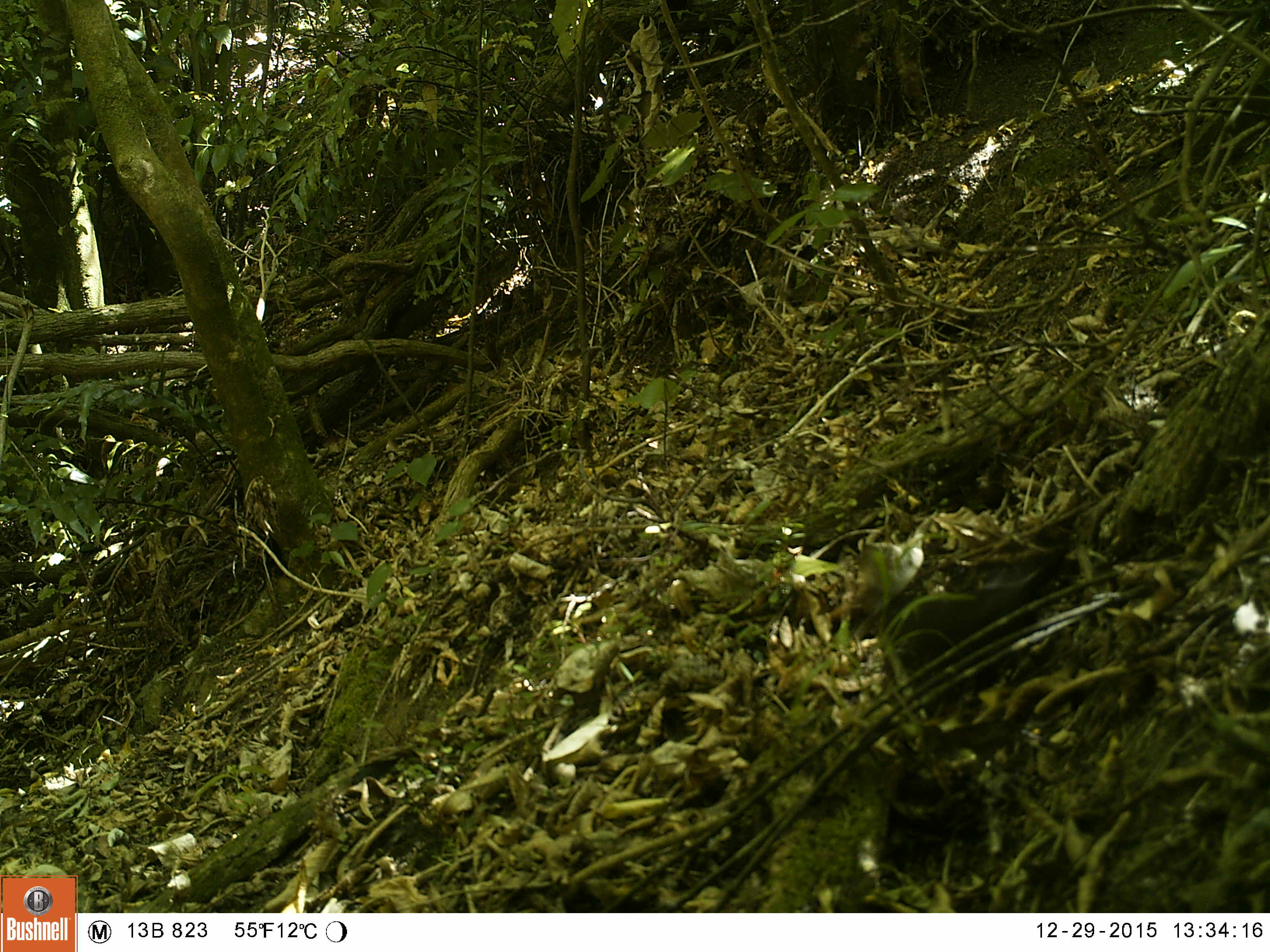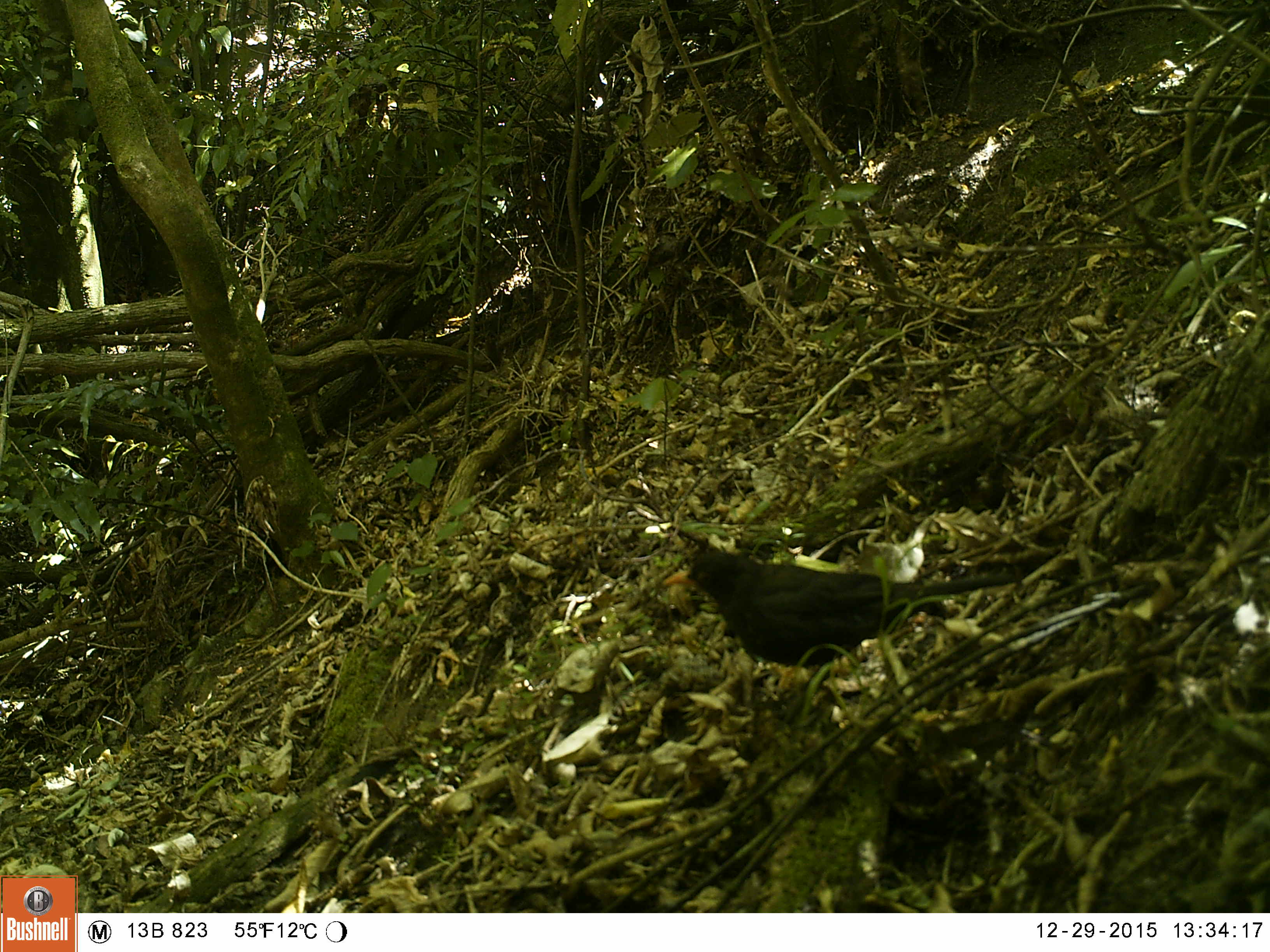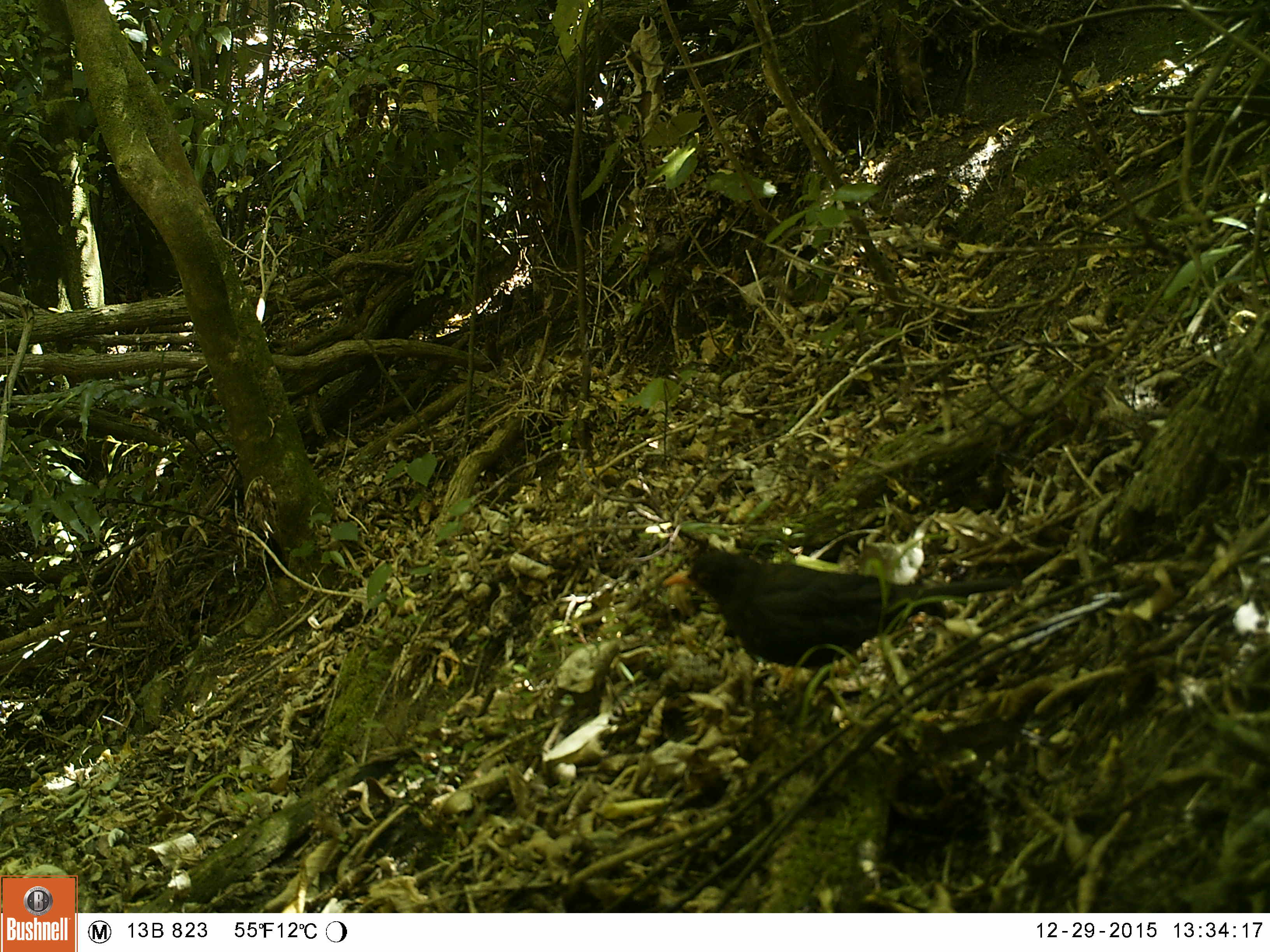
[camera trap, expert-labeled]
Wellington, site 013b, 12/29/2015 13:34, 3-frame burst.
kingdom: Animalia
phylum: Chordata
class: Aves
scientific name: Aves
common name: bird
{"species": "bird (Aves)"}